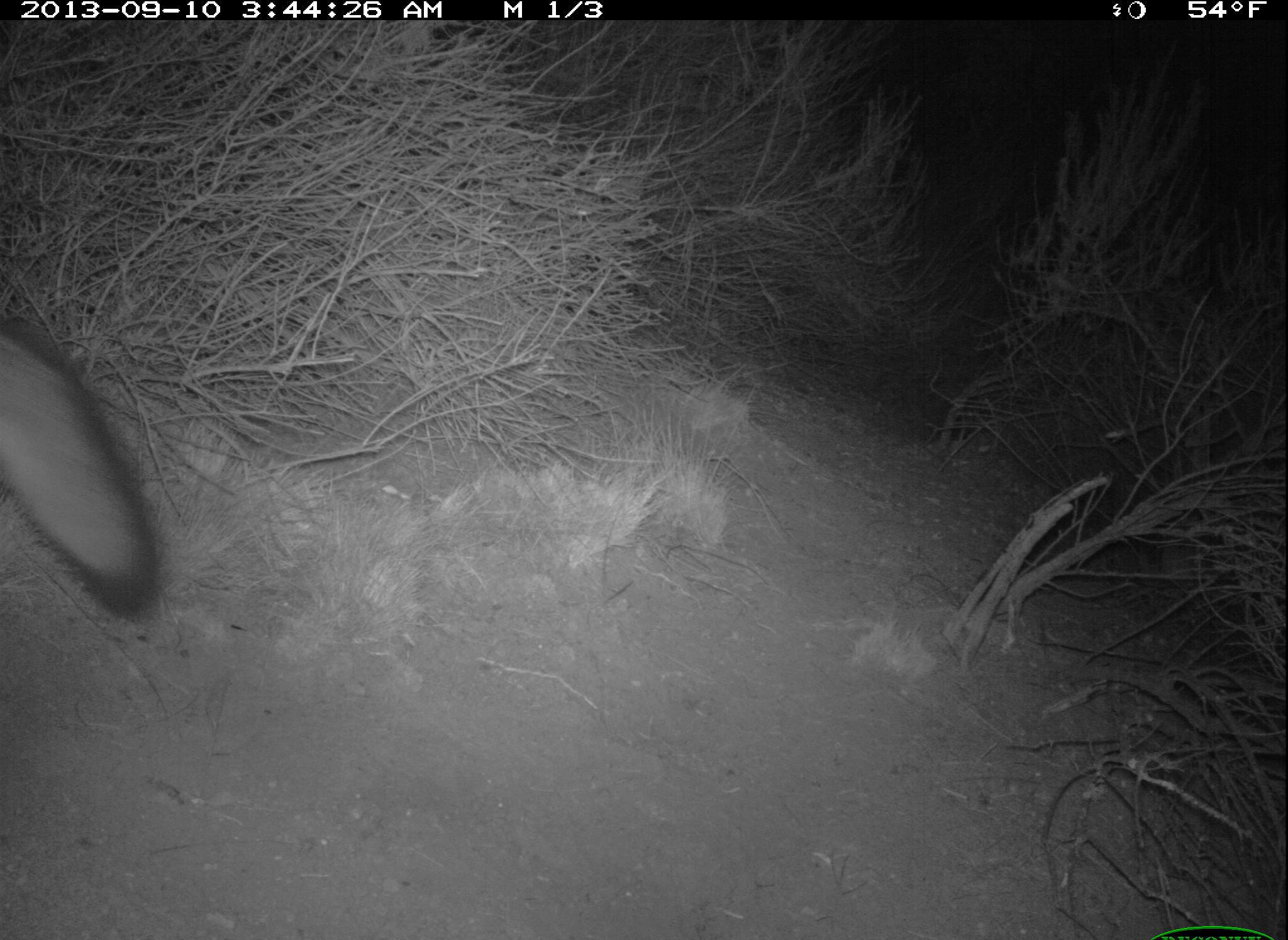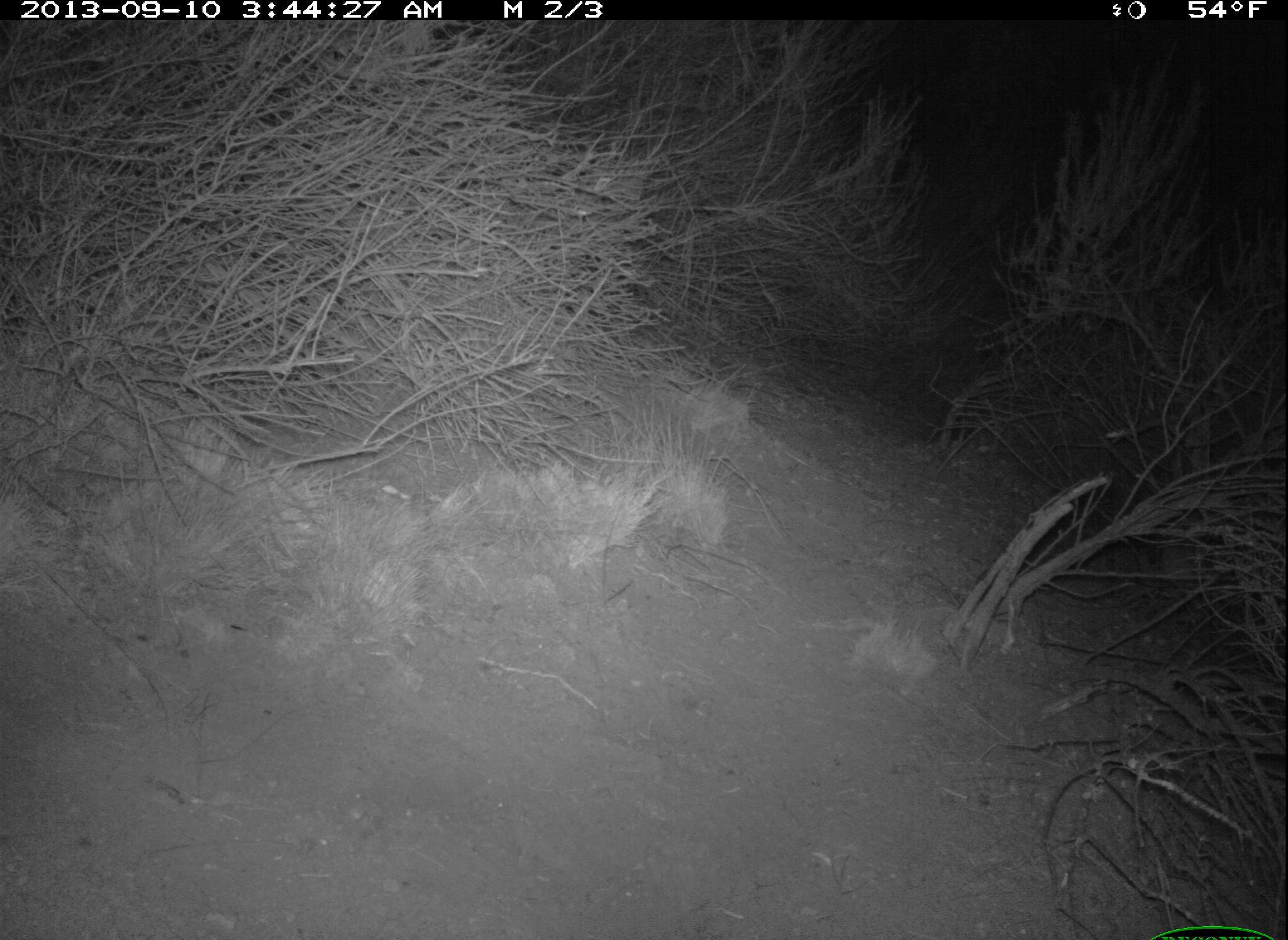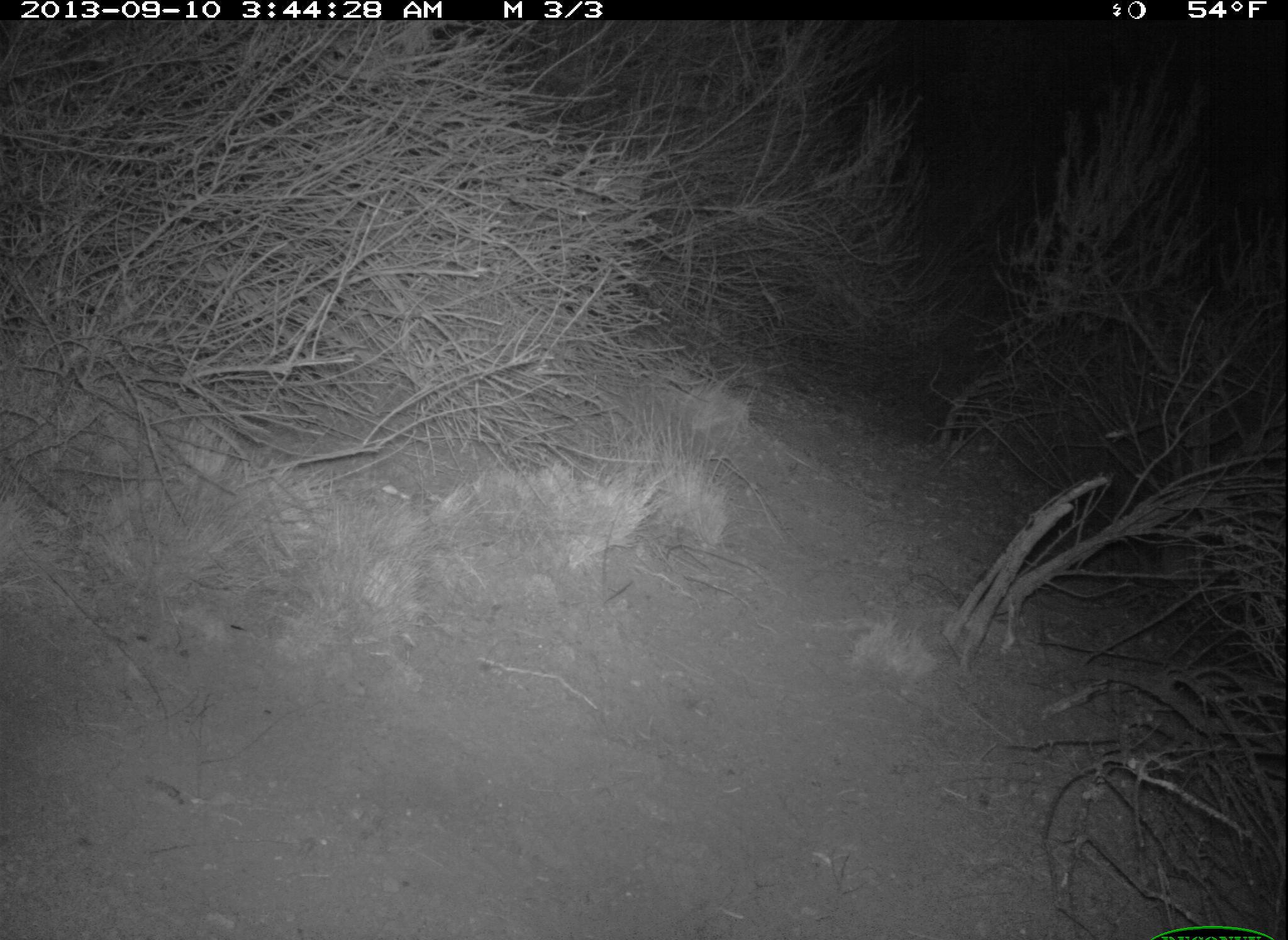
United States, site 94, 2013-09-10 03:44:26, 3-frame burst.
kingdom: Animalia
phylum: Chordata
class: Mammalia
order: Carnivora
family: Canidae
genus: Urocyon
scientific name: Urocyon cinereoargenteus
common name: gray fox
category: fox